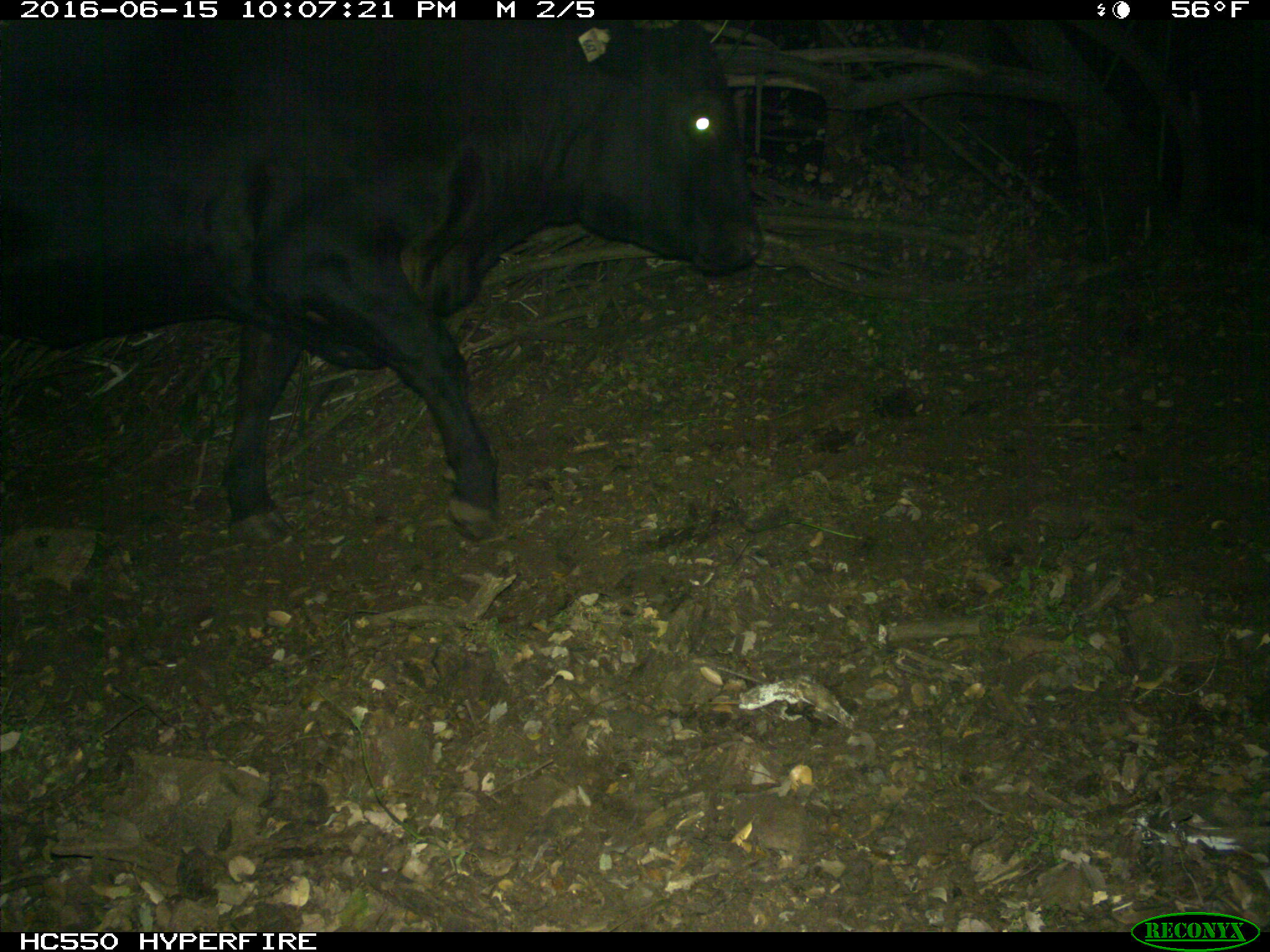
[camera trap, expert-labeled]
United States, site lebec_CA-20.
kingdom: Animalia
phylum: Chordata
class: Mammalia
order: Artiodactyla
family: Bovidae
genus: Bos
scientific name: Bos taurus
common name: domestic cow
Bos taurus (domestic cow).